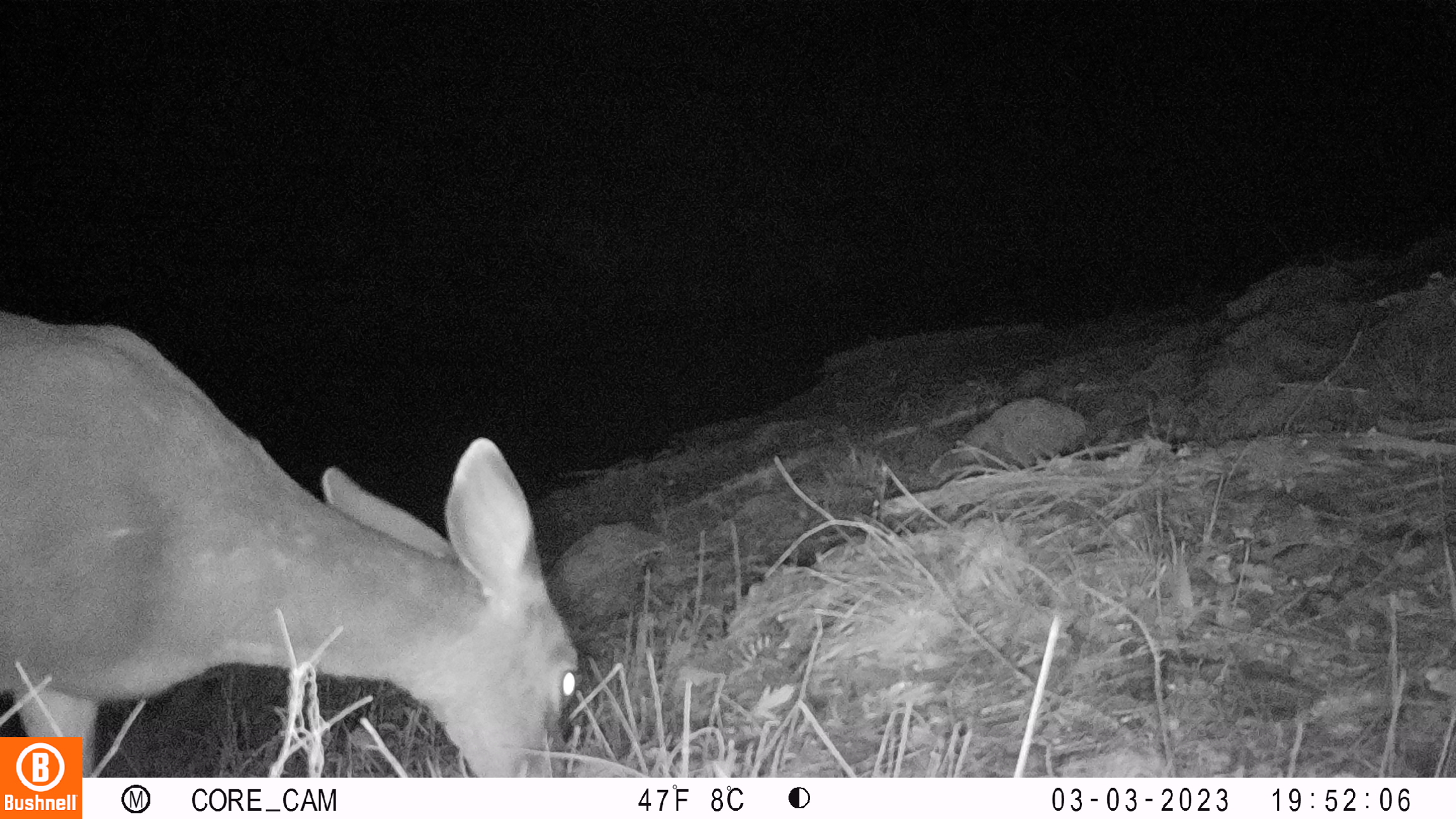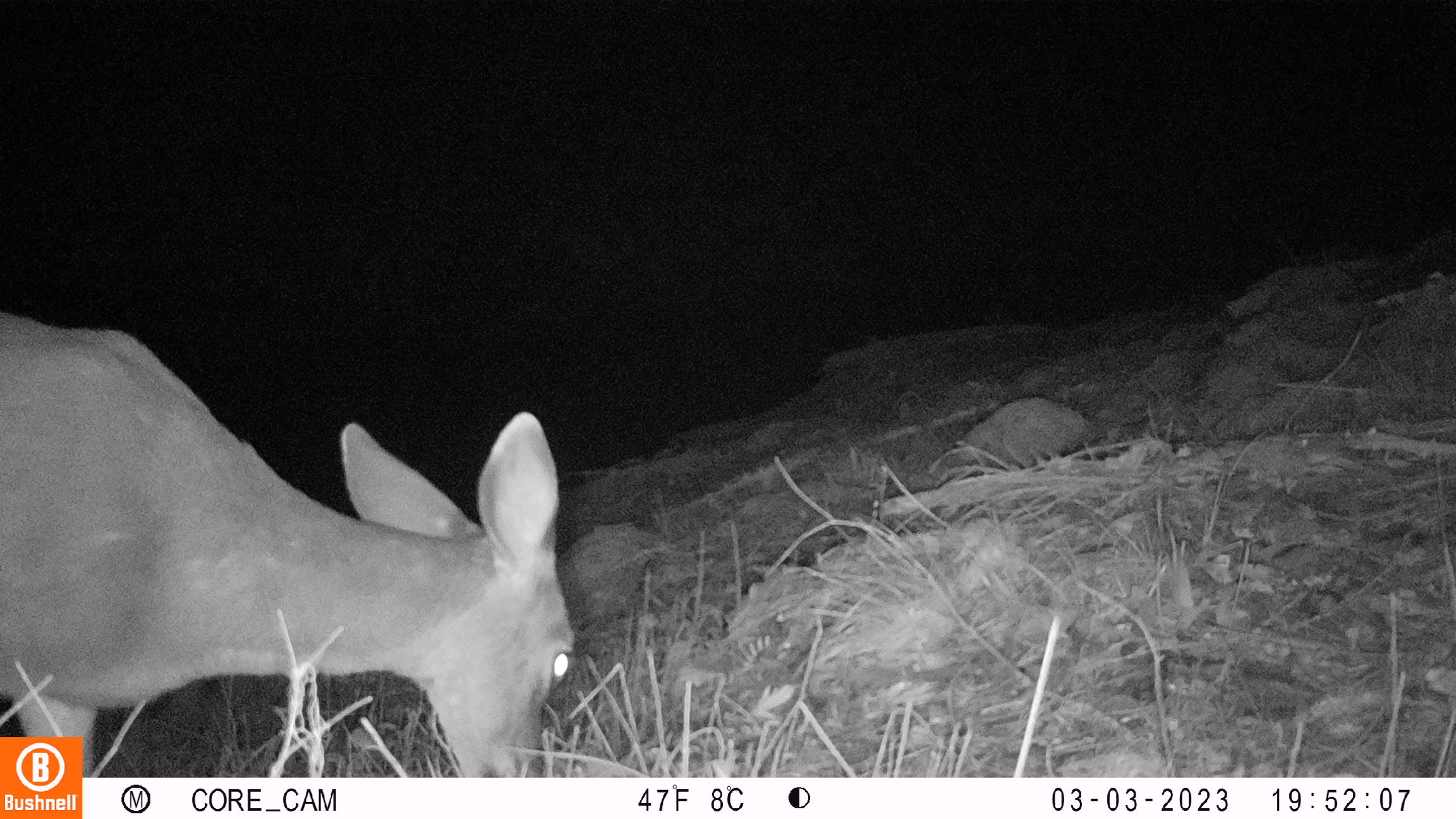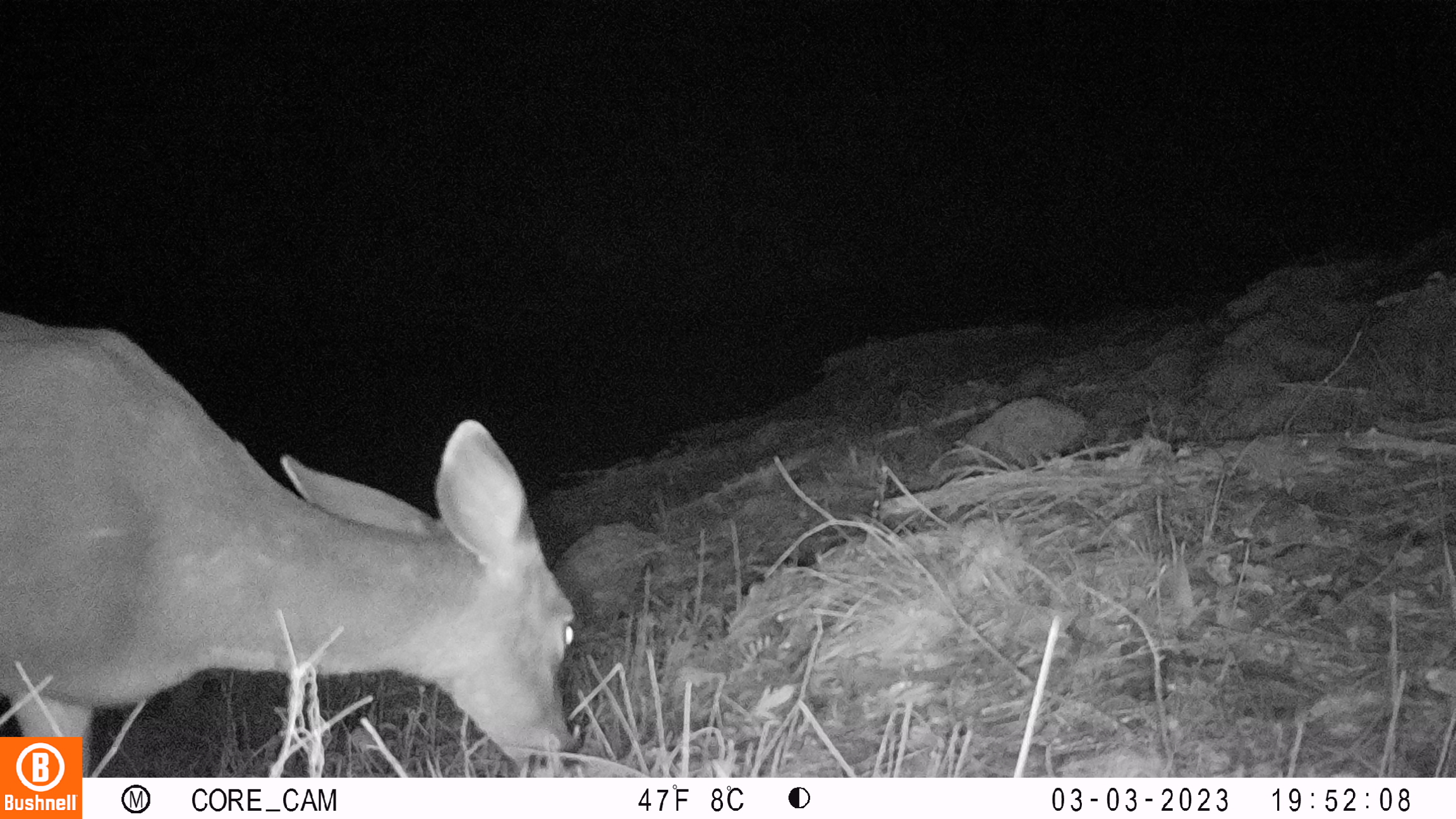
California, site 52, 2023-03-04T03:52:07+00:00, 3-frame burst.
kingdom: Animalia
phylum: Chordata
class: Mammalia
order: Artiodactyla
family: Cervidae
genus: Odocoileus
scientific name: Odocoileus hemionus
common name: mule deer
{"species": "mule deer (Odocoileus hemionus)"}